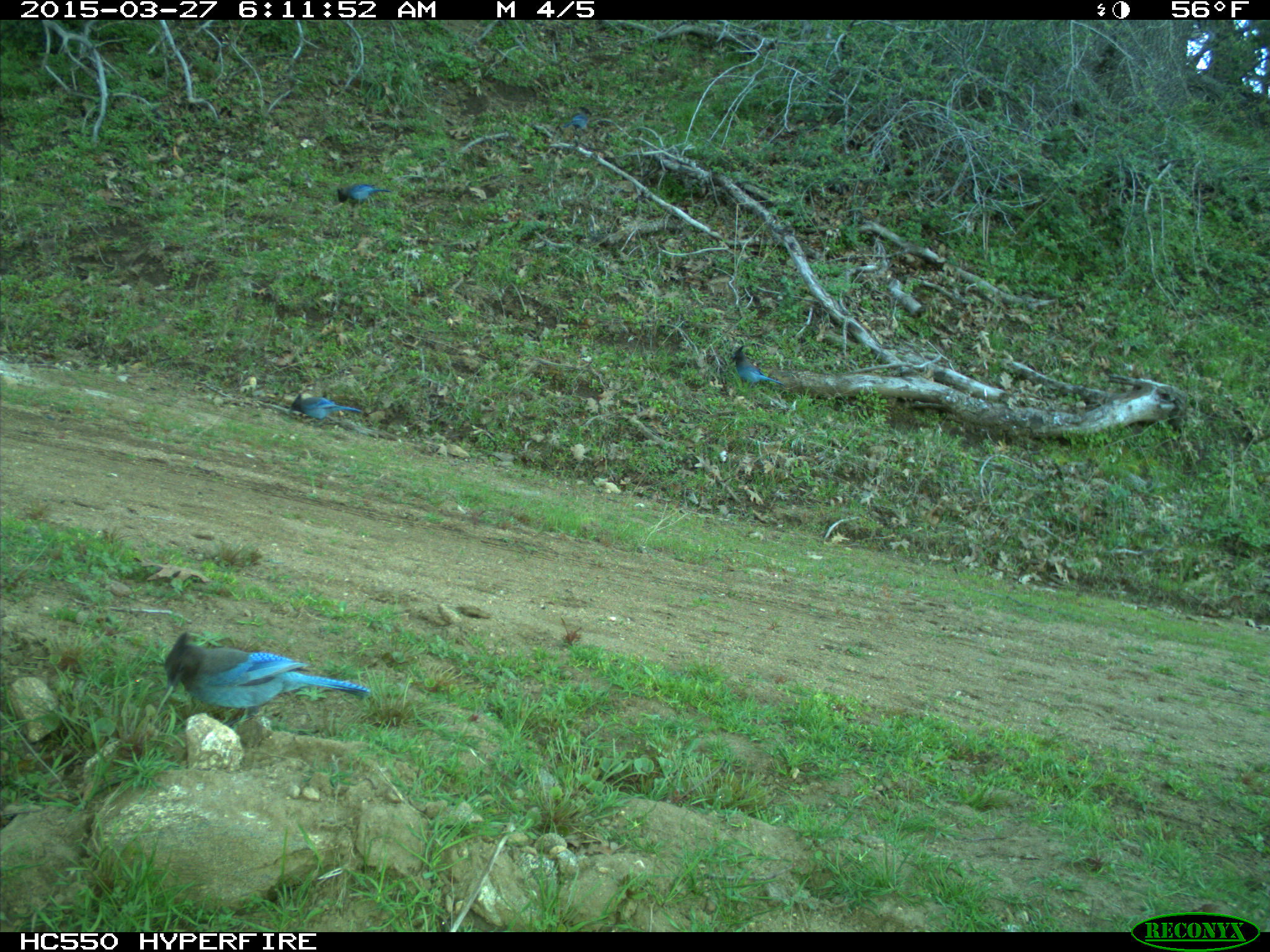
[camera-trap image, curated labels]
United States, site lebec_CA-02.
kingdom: Animalia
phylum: Chordata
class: Aves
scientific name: Aves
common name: birds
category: unidentified bird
Unidentified bird (birds) (Aves).